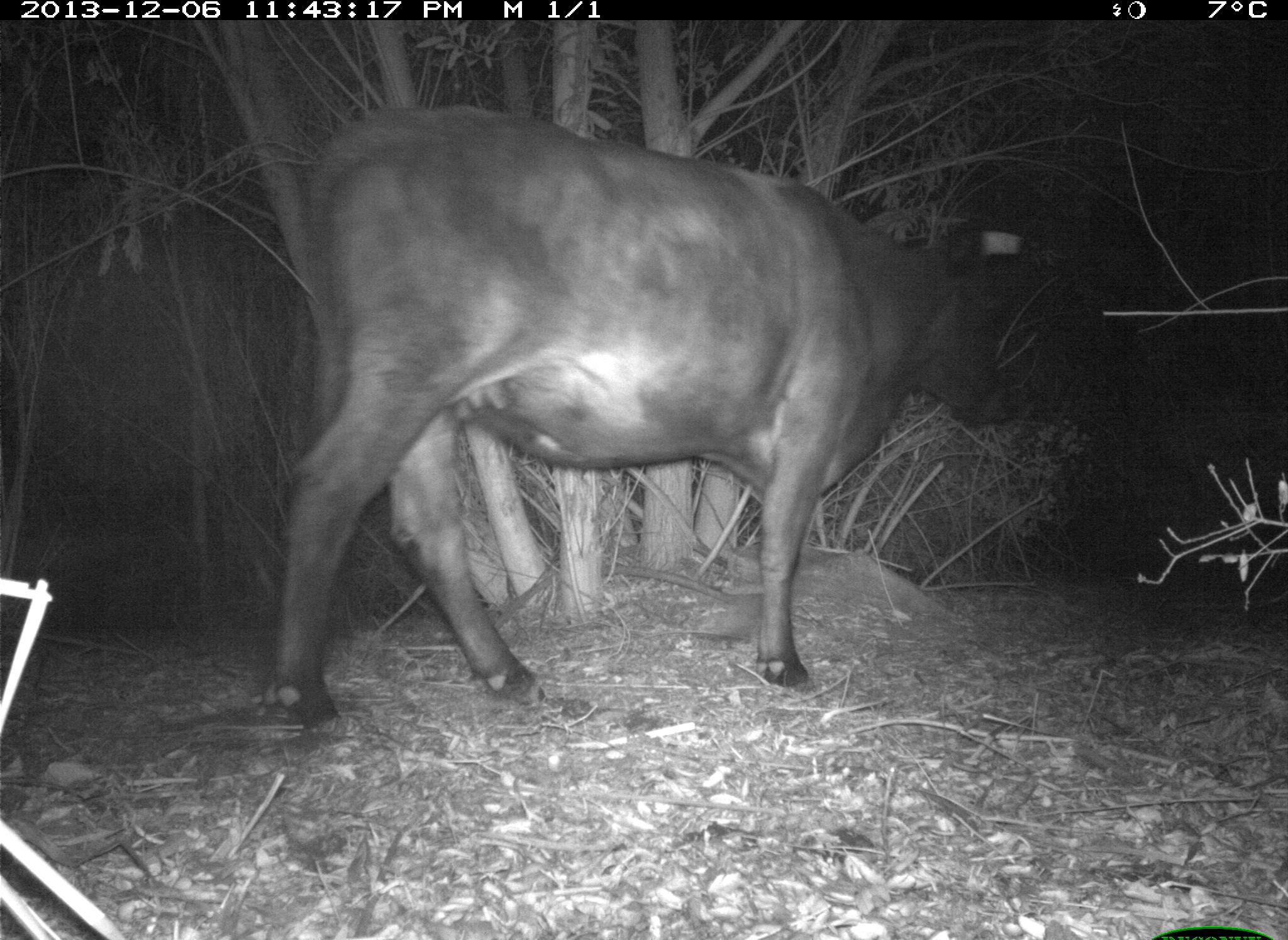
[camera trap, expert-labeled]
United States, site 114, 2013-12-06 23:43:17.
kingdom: Animalia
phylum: Chordata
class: Mammalia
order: Artiodactyla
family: Bovidae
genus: Bos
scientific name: Bos taurus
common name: cow